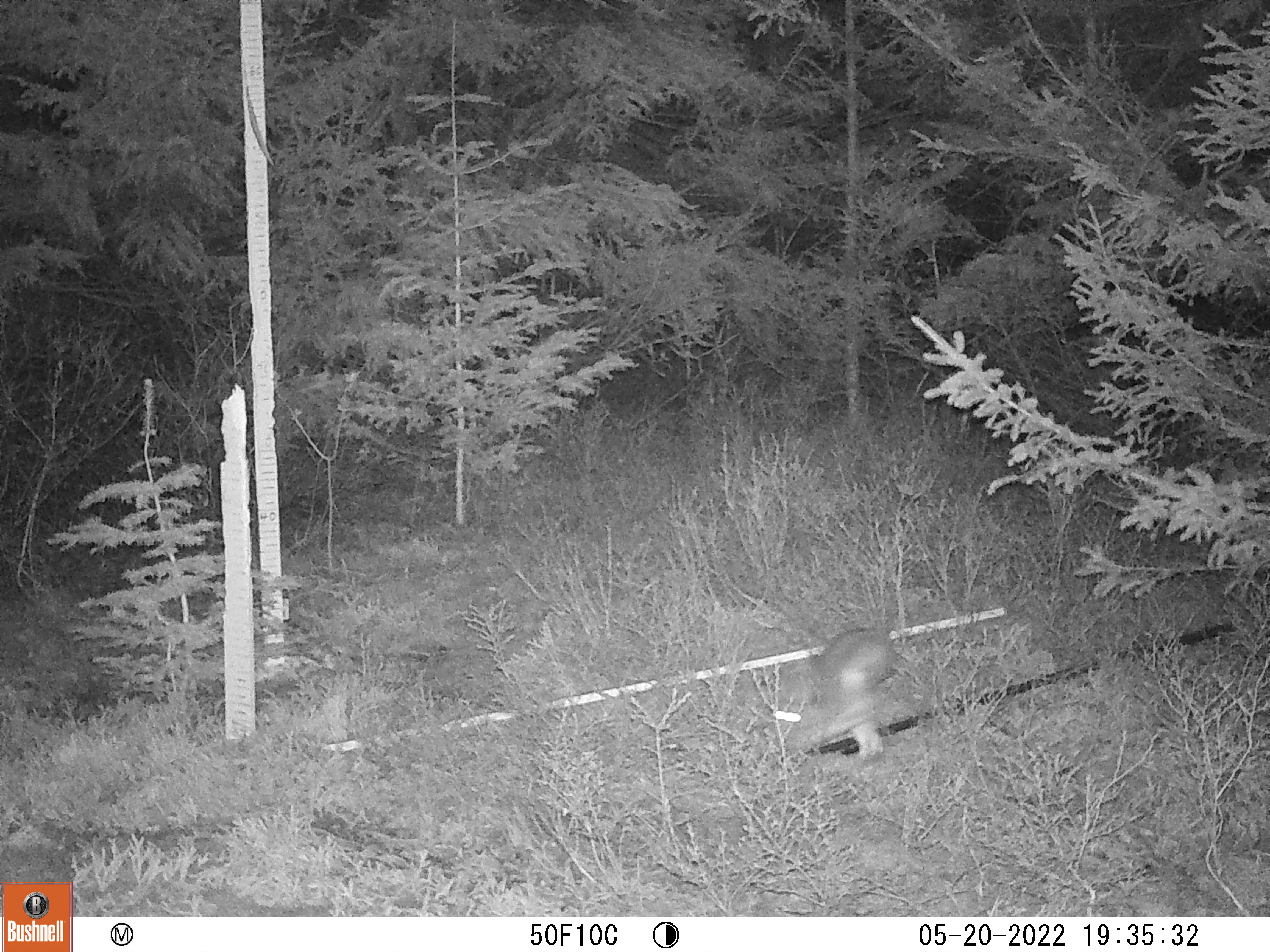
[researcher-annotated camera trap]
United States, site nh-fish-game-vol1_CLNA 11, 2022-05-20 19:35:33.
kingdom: Animalia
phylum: Chordata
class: Mammalia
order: Lagomorpha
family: Leporidae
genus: Lepus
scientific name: Lepus americanus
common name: snowshoe hare